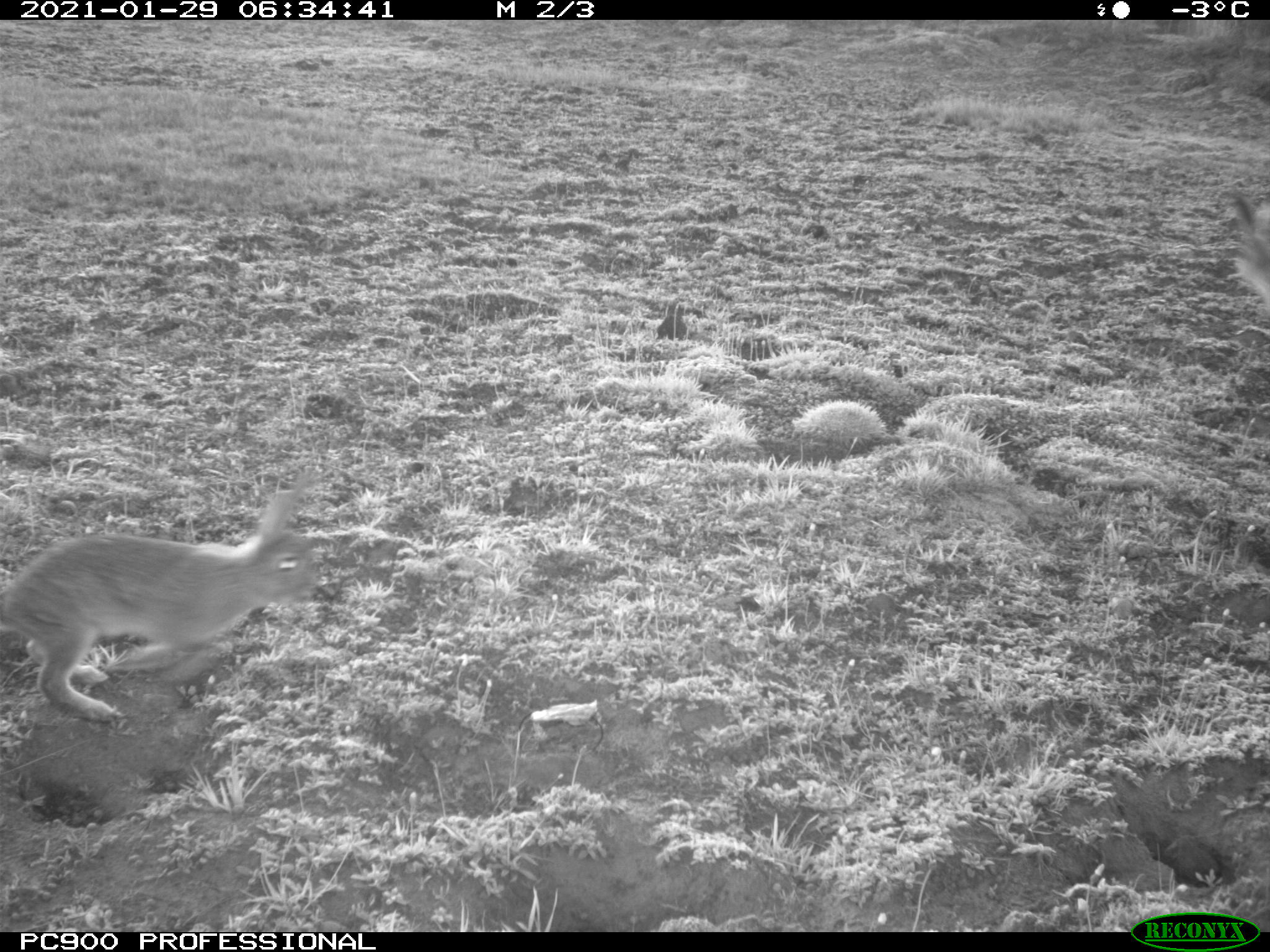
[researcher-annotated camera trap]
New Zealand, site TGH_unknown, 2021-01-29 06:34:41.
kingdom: Animalia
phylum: Chordata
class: Mammalia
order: Lagomorpha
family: Leporidae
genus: Oryctolagus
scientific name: Oryctolagus cuniculus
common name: european rabbit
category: rabbit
Rabbit (european rabbit) (Oryctolagus cuniculus).